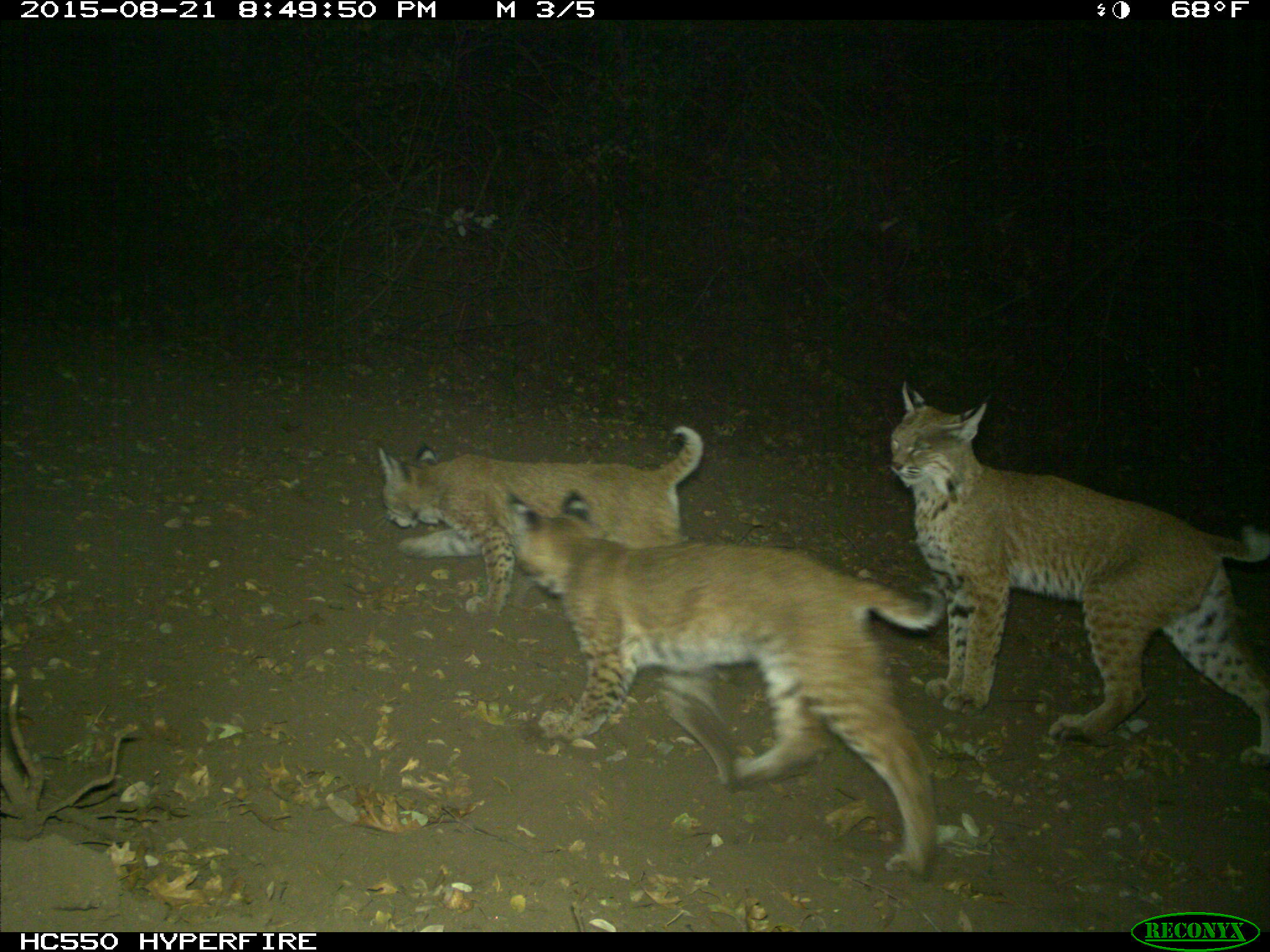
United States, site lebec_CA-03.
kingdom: Animalia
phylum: Chordata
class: Mammalia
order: Carnivora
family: Felidae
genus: Lynx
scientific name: Lynx rufus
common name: bobcat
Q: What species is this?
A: Lynx rufus (bobcat).